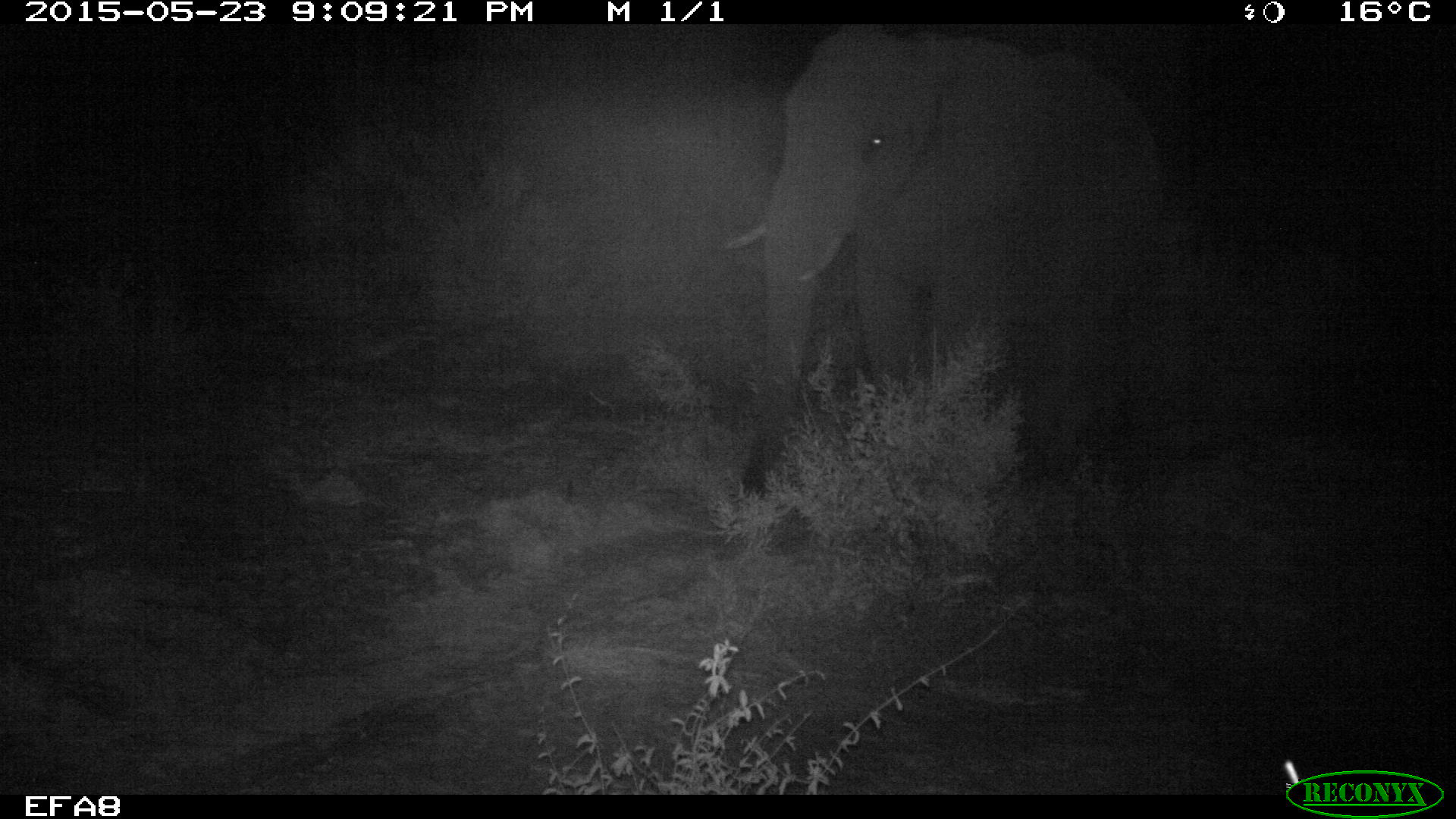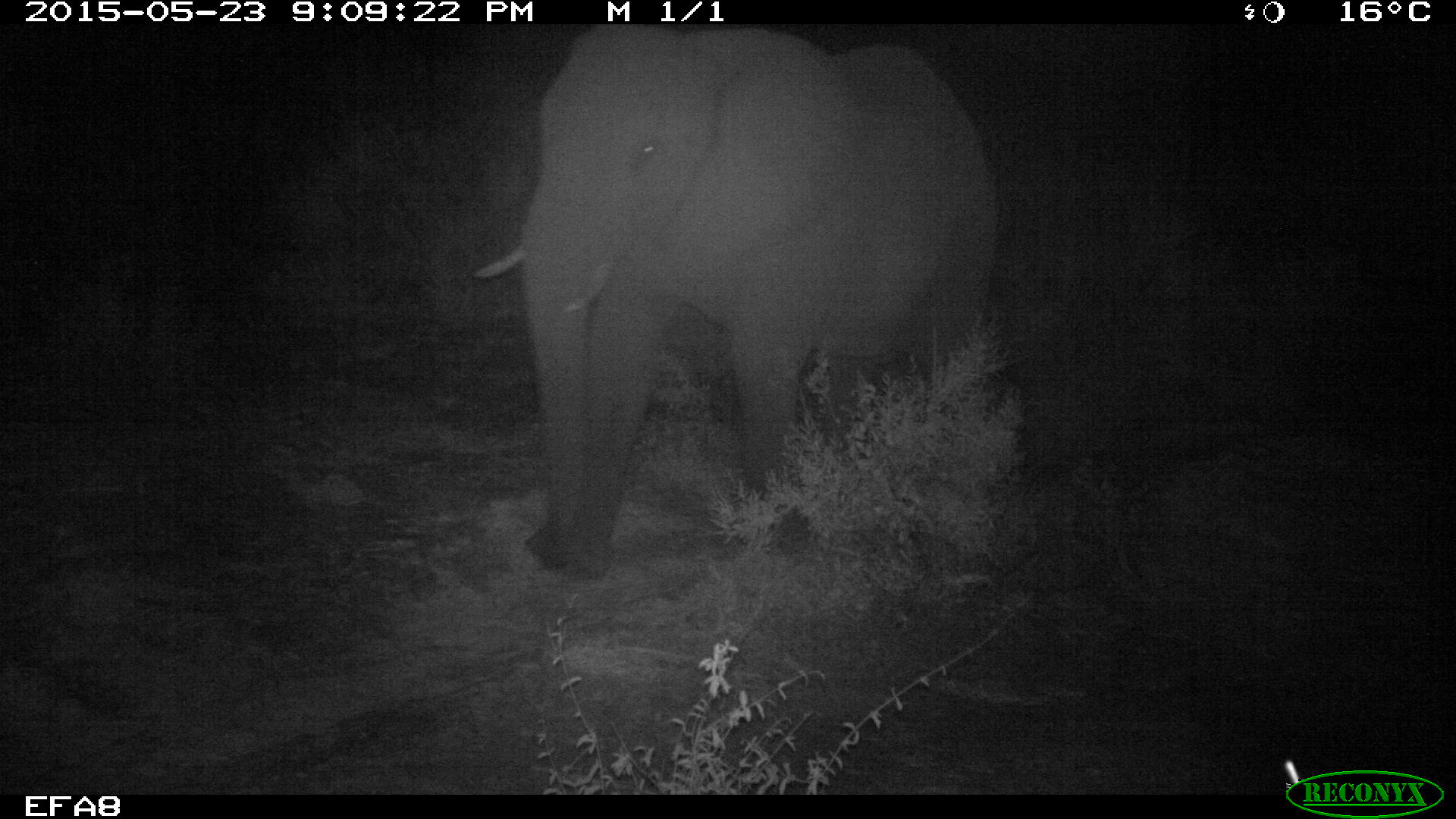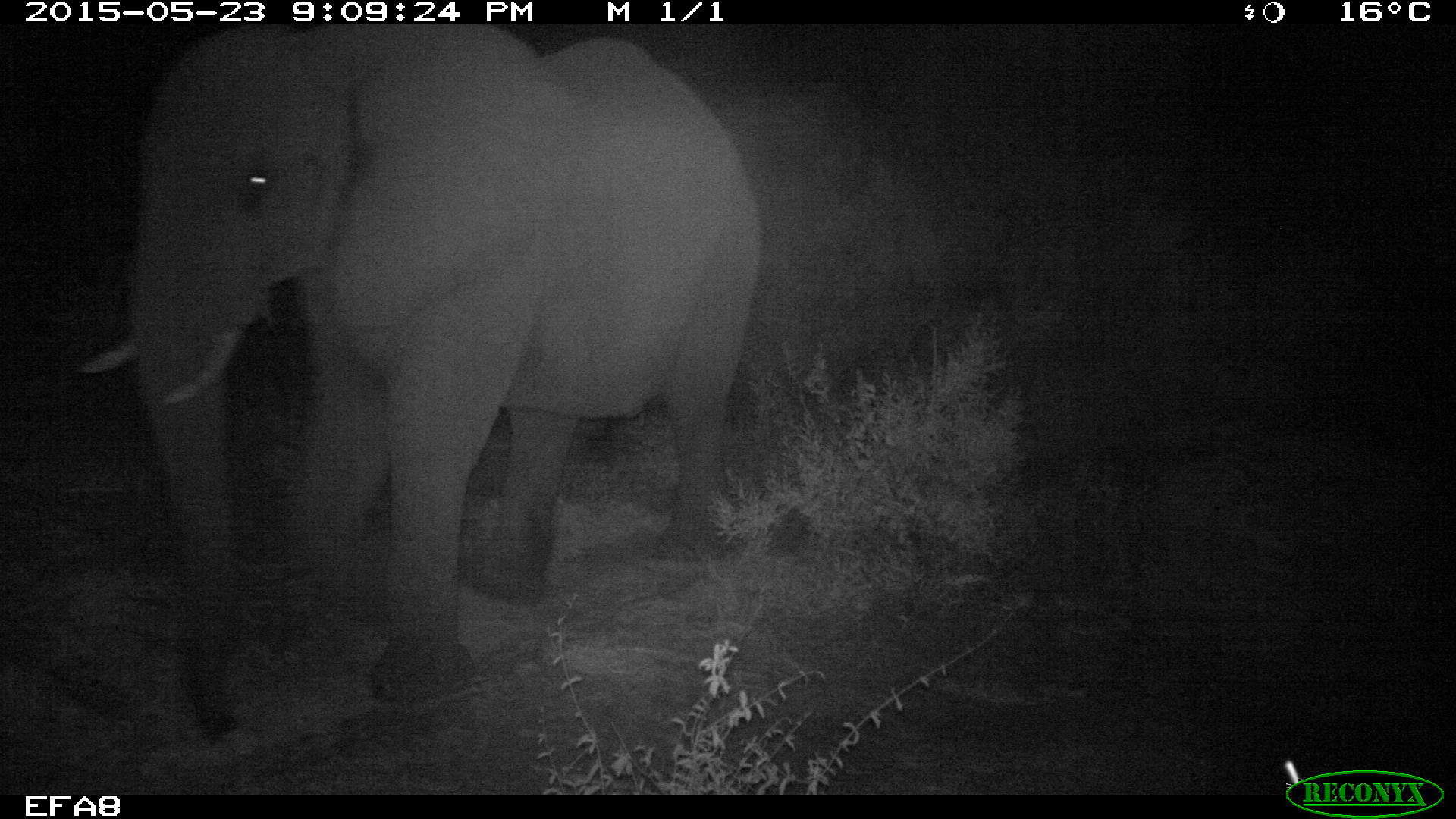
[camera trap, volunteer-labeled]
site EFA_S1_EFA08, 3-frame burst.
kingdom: Animalia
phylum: Chordata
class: Mammalia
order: Proboscidea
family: Elephantidae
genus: Loxodonta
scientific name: Loxodonta africana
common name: african bush elephant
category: elephant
Elephant (african bush elephant) (Loxodonta africana), count 1. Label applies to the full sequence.